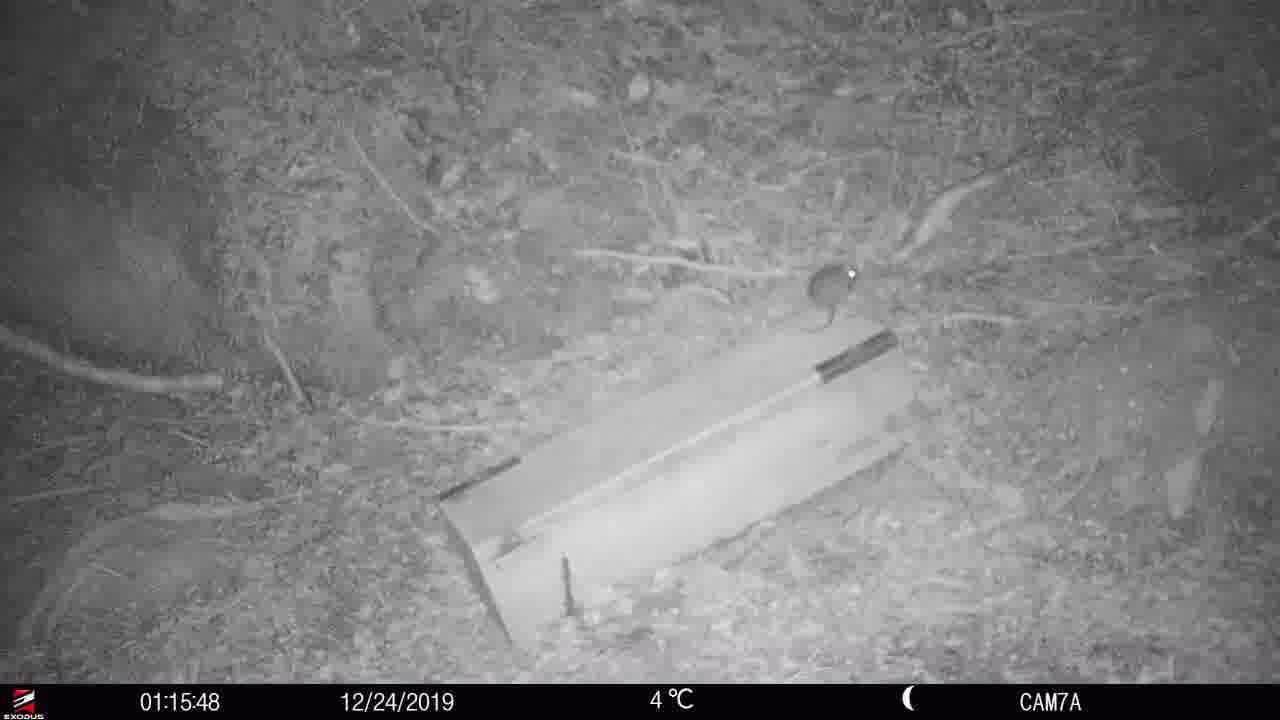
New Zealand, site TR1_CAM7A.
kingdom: Animalia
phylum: Chordata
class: Mammalia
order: Rodentia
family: Muridae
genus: Rattus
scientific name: Rattus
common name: rat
Rat (Rattus).